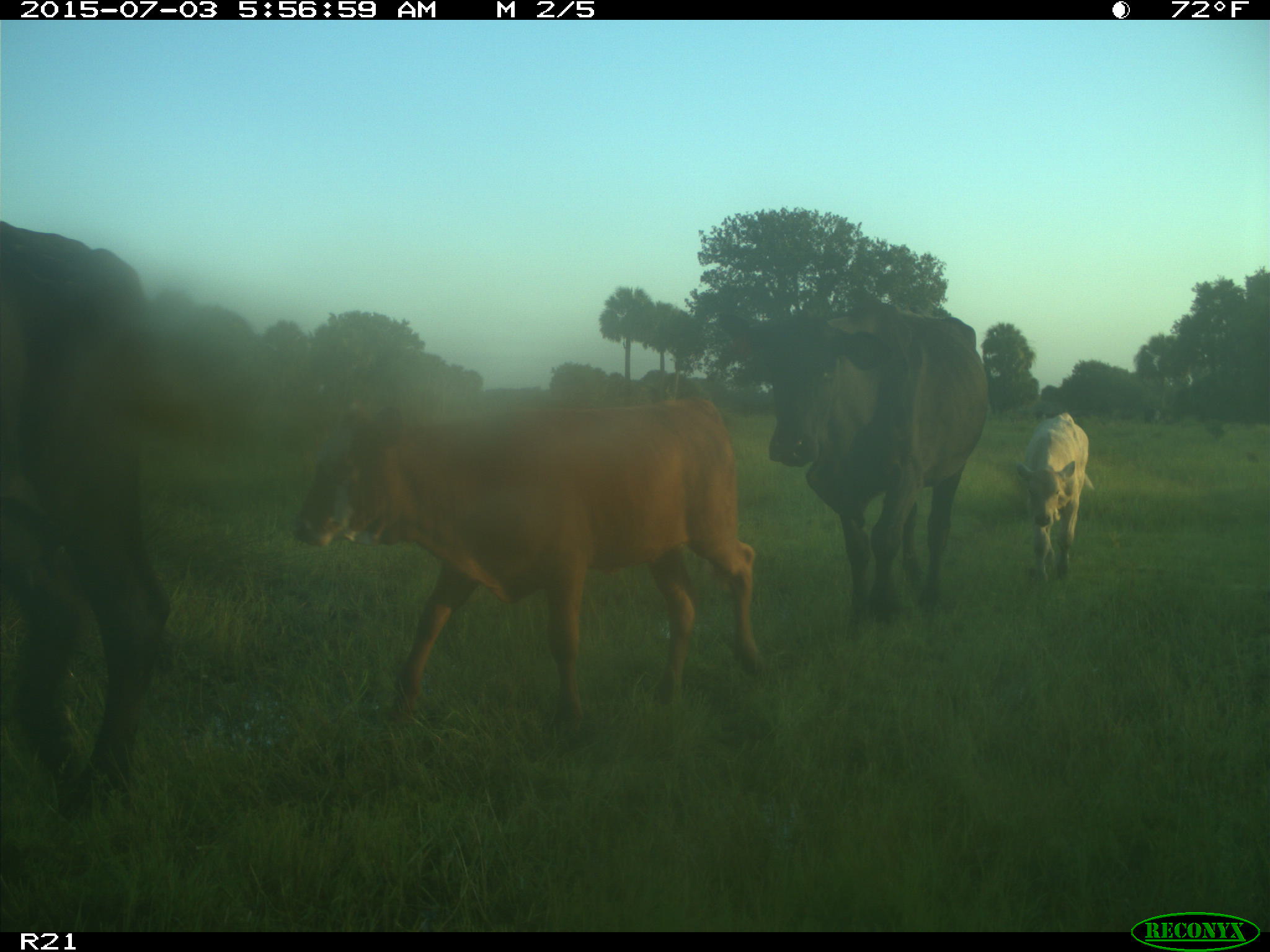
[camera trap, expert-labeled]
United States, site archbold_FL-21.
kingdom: Animalia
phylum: Chordata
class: Mammalia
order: Artiodactyla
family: Bovidae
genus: Bos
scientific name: Bos taurus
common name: domestic cow